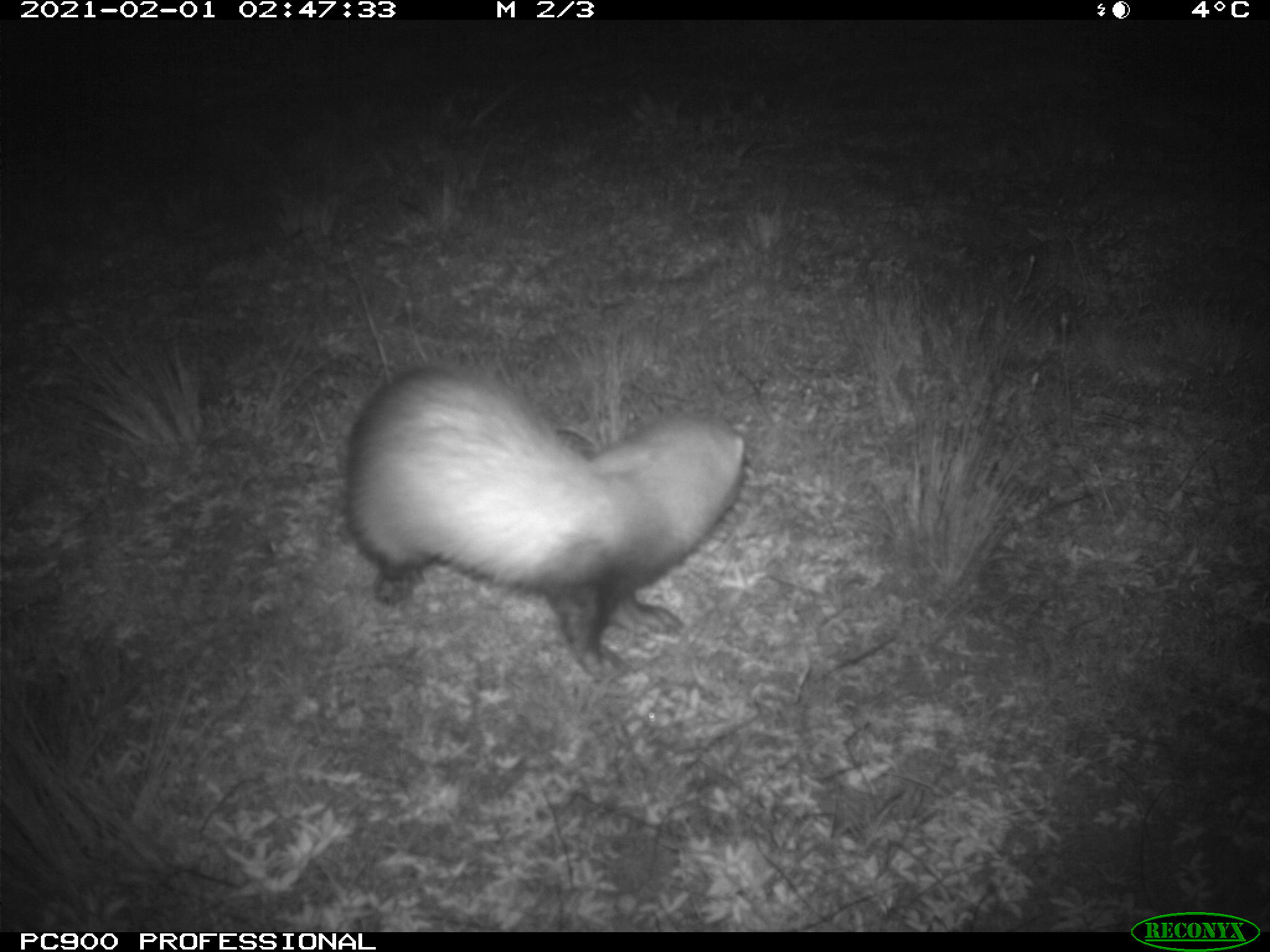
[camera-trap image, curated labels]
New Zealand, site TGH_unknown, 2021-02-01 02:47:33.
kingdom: Animalia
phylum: Chordata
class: Mammalia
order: Carnivora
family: Mustelidae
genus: Mustela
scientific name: Mustela furo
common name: ferret